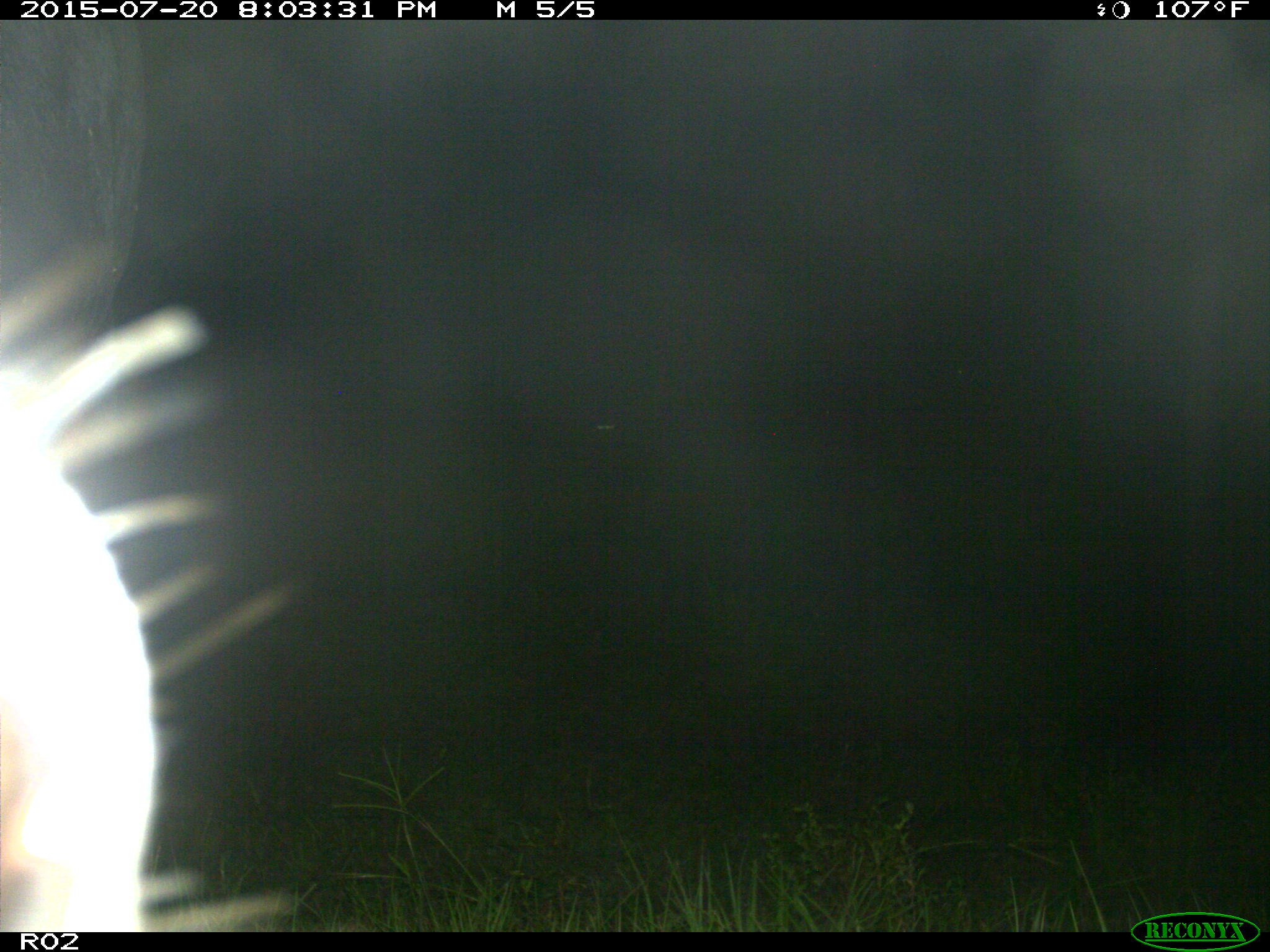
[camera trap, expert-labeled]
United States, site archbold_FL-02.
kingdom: Animalia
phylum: Chordata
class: Mammalia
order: Artiodactyla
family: Bovidae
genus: Bos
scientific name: Bos taurus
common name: domestic cow